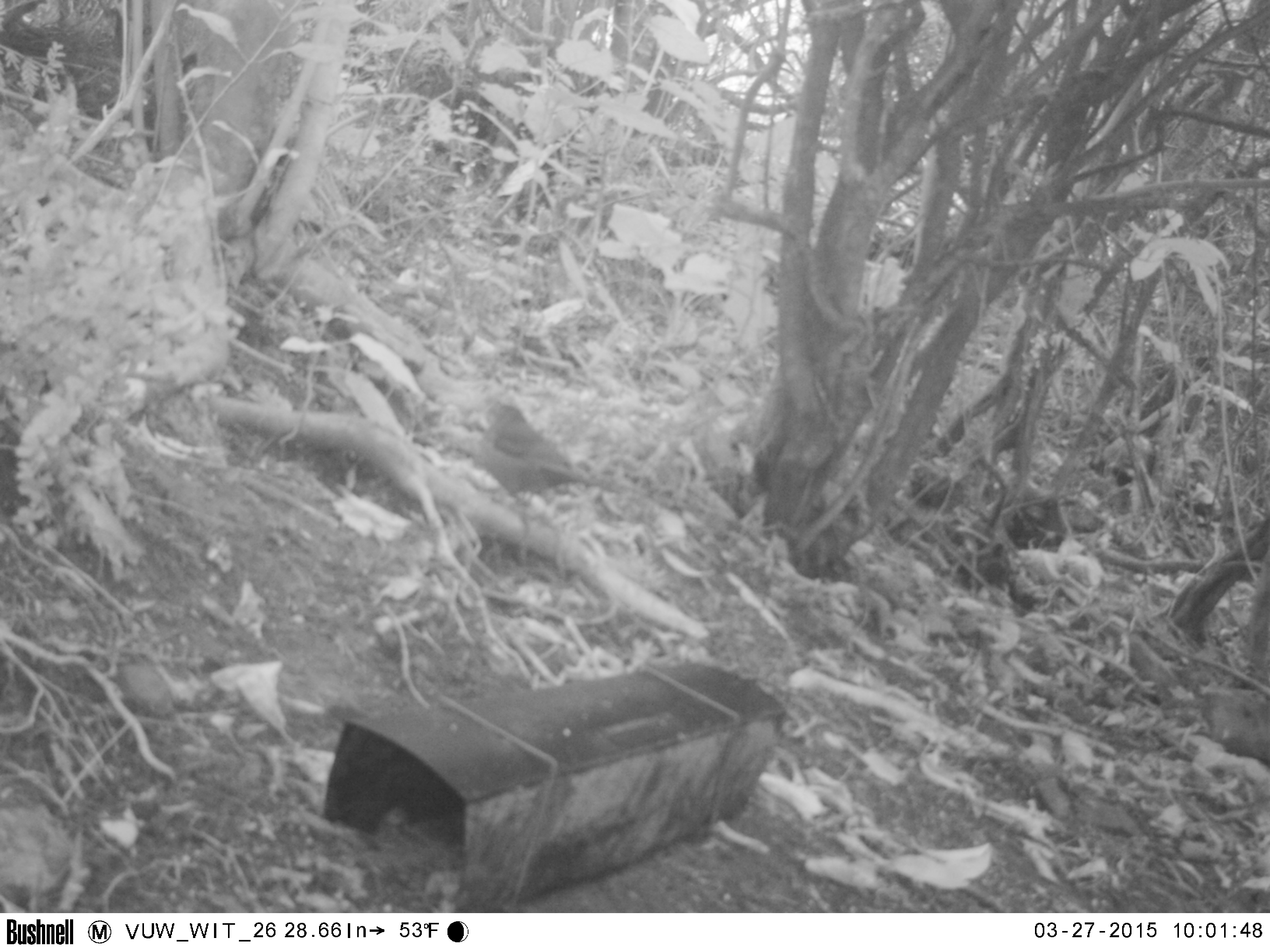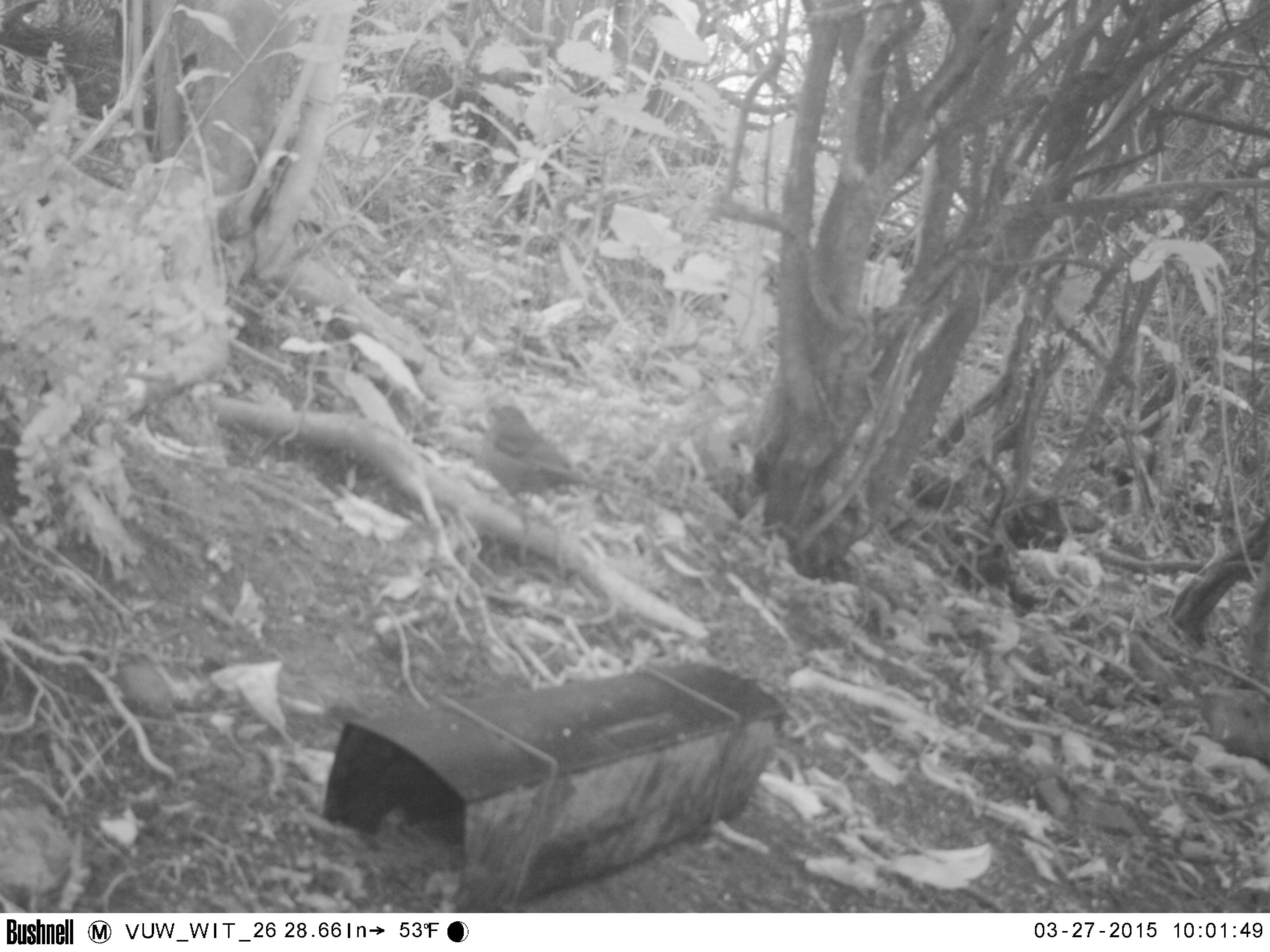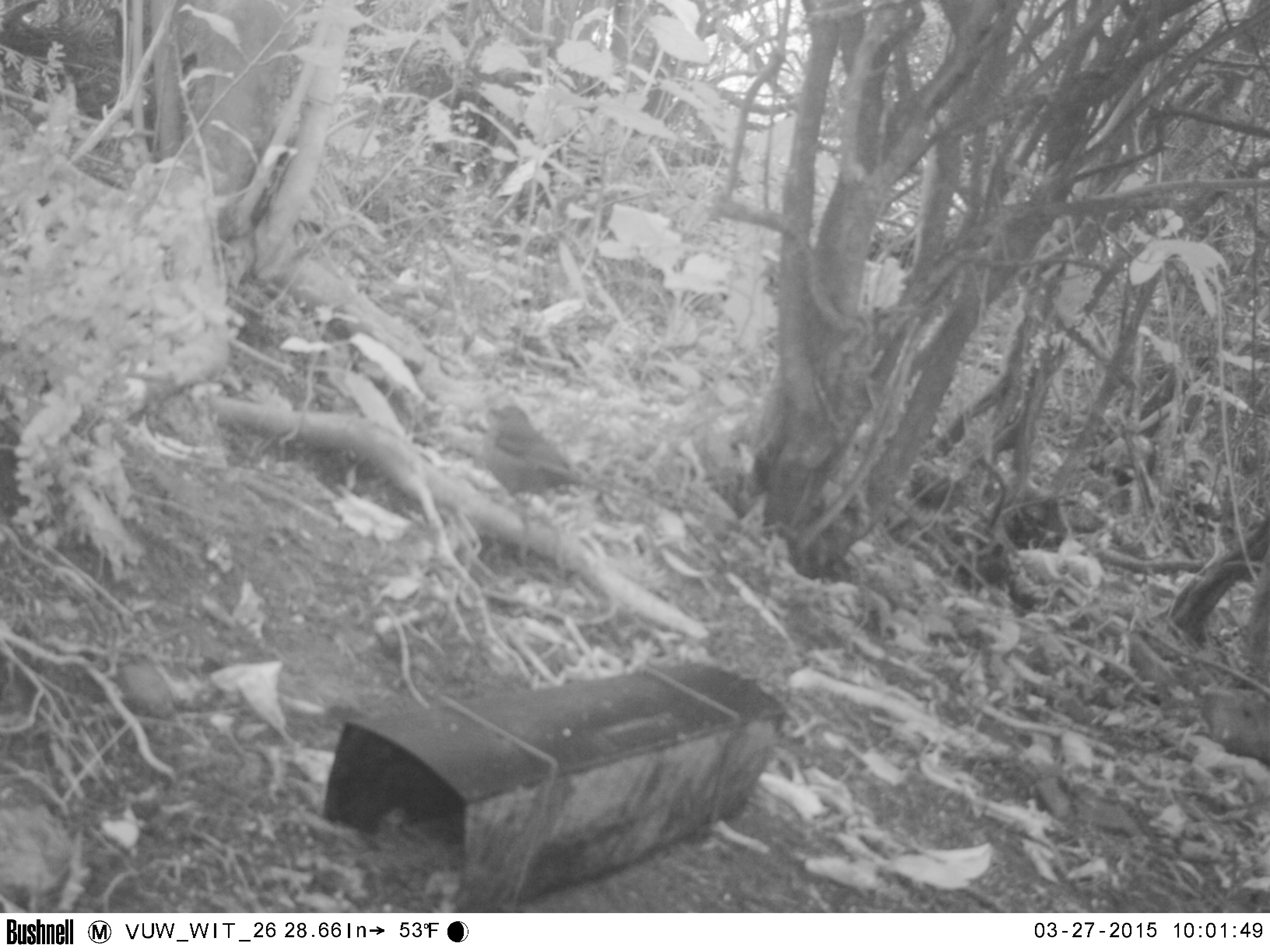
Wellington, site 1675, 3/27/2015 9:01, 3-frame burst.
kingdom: Animalia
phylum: Chordata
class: Aves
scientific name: Aves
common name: bird